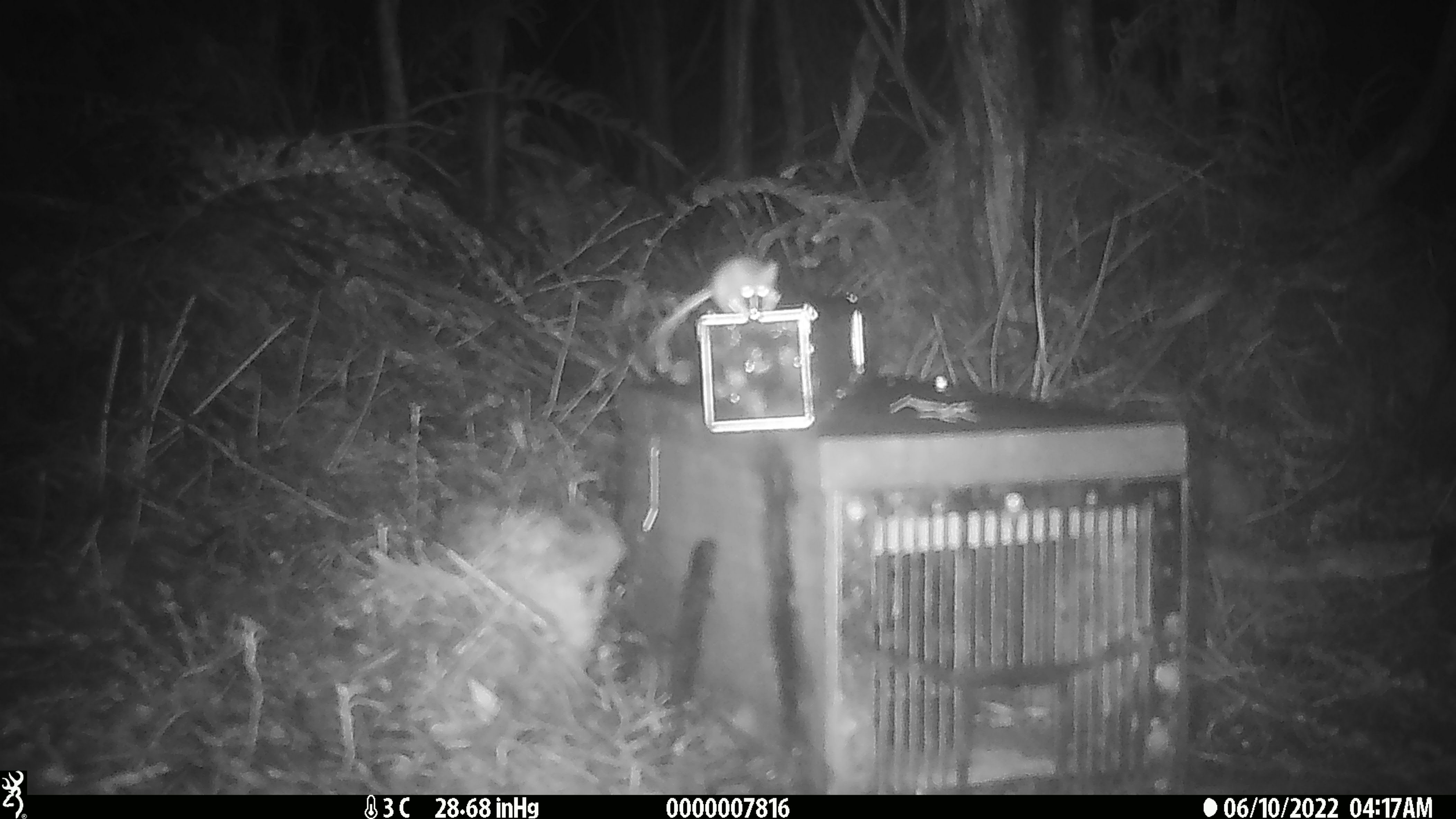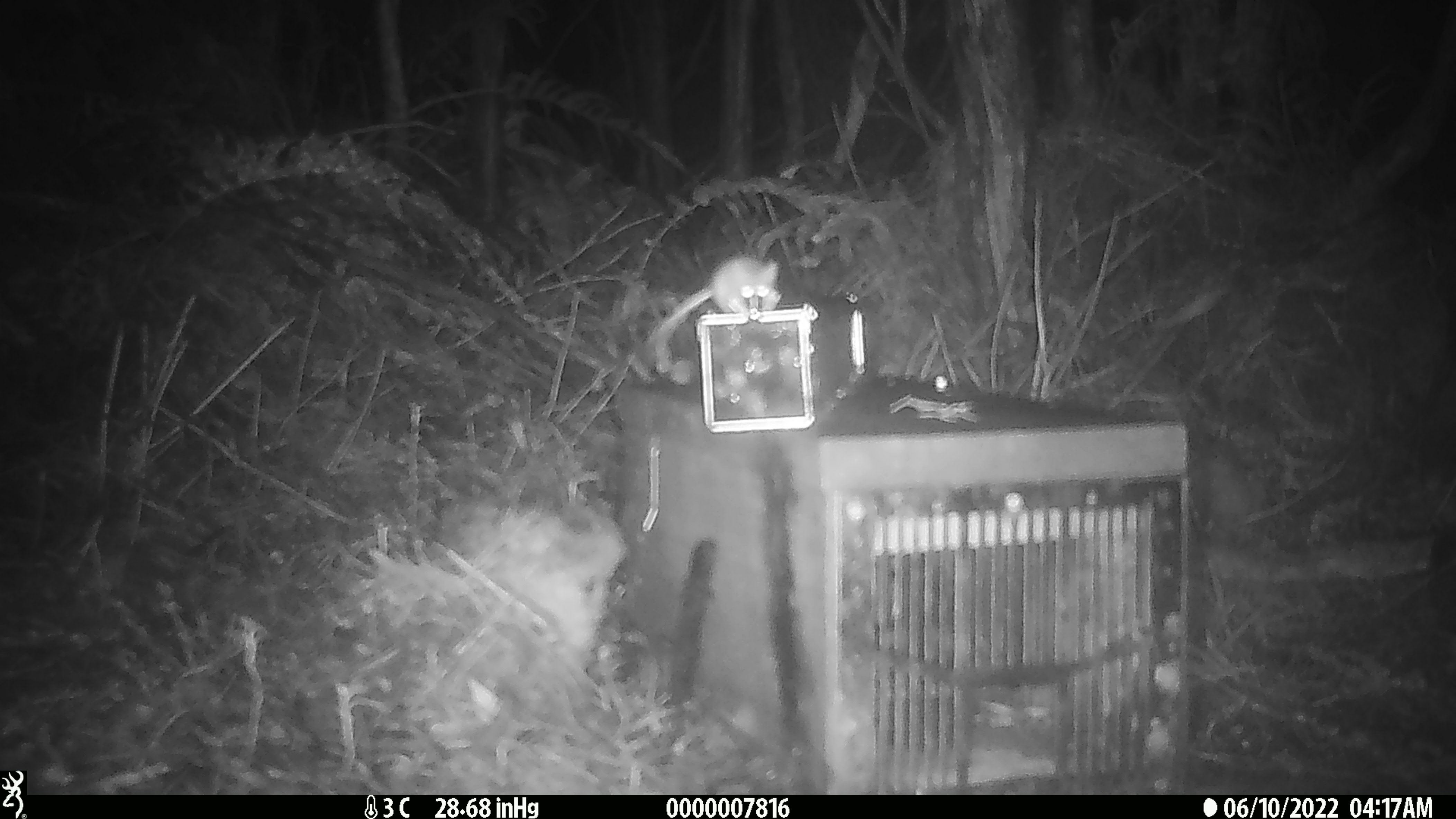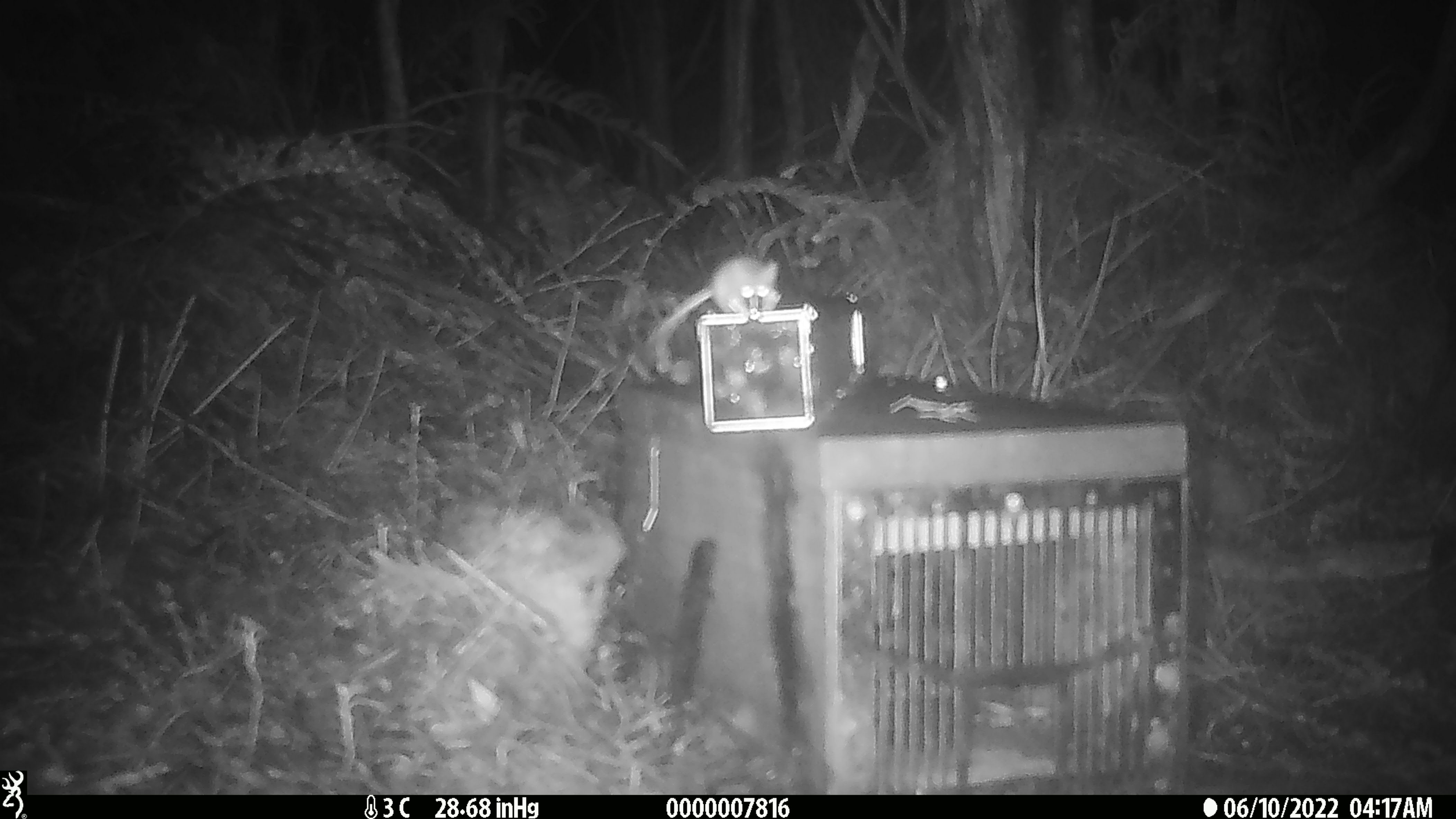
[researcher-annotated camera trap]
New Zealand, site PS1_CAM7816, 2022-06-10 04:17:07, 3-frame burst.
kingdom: Animalia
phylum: Chordata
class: Mammalia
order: Rodentia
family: Muridae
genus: Mus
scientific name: Mus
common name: mouse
Mouse (Mus).